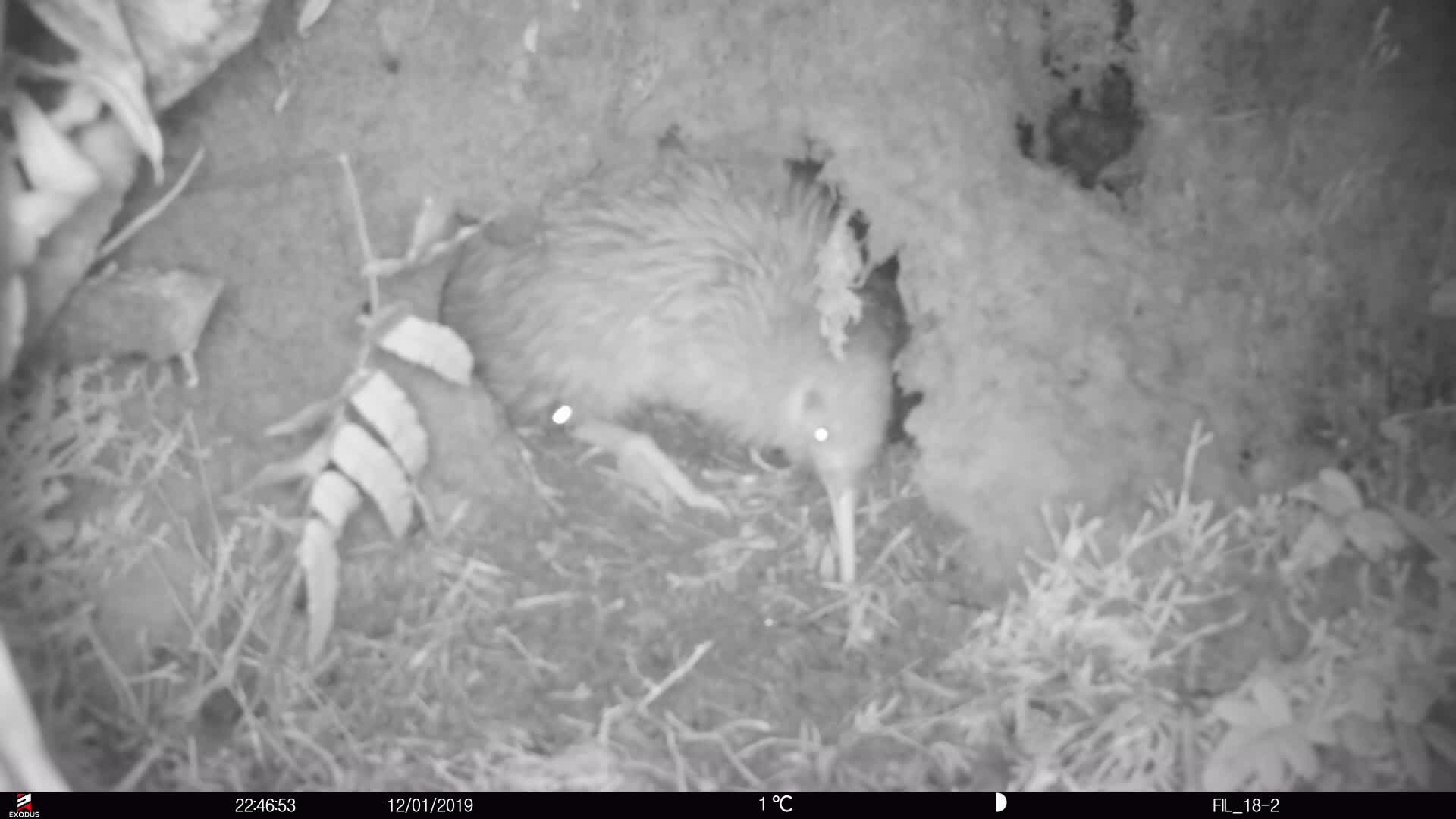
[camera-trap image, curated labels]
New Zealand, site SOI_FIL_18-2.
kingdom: Animalia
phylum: Chordata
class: Aves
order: Apterygiformes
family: Apterygidae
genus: Apteryx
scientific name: Apteryx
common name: kiwi